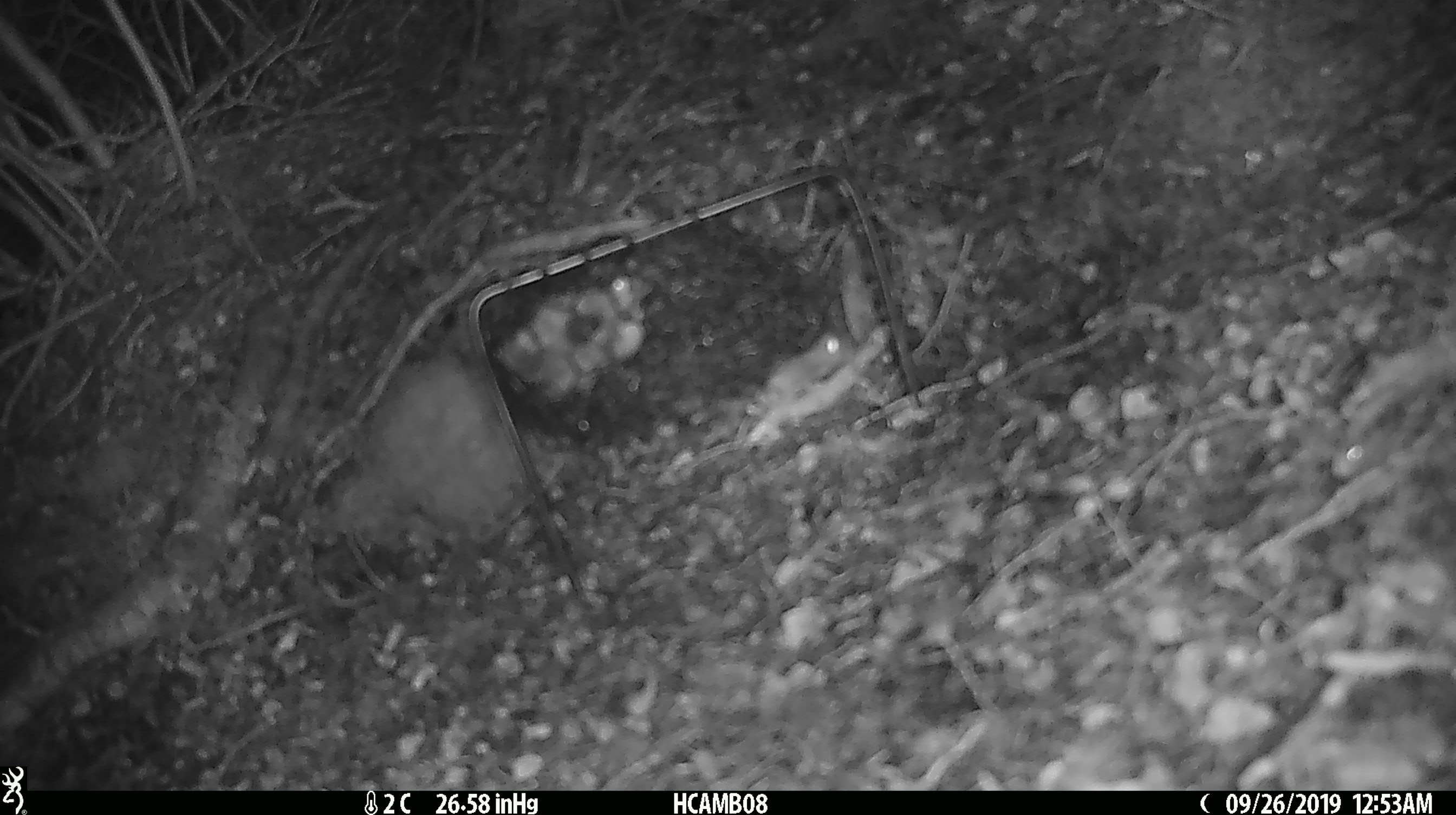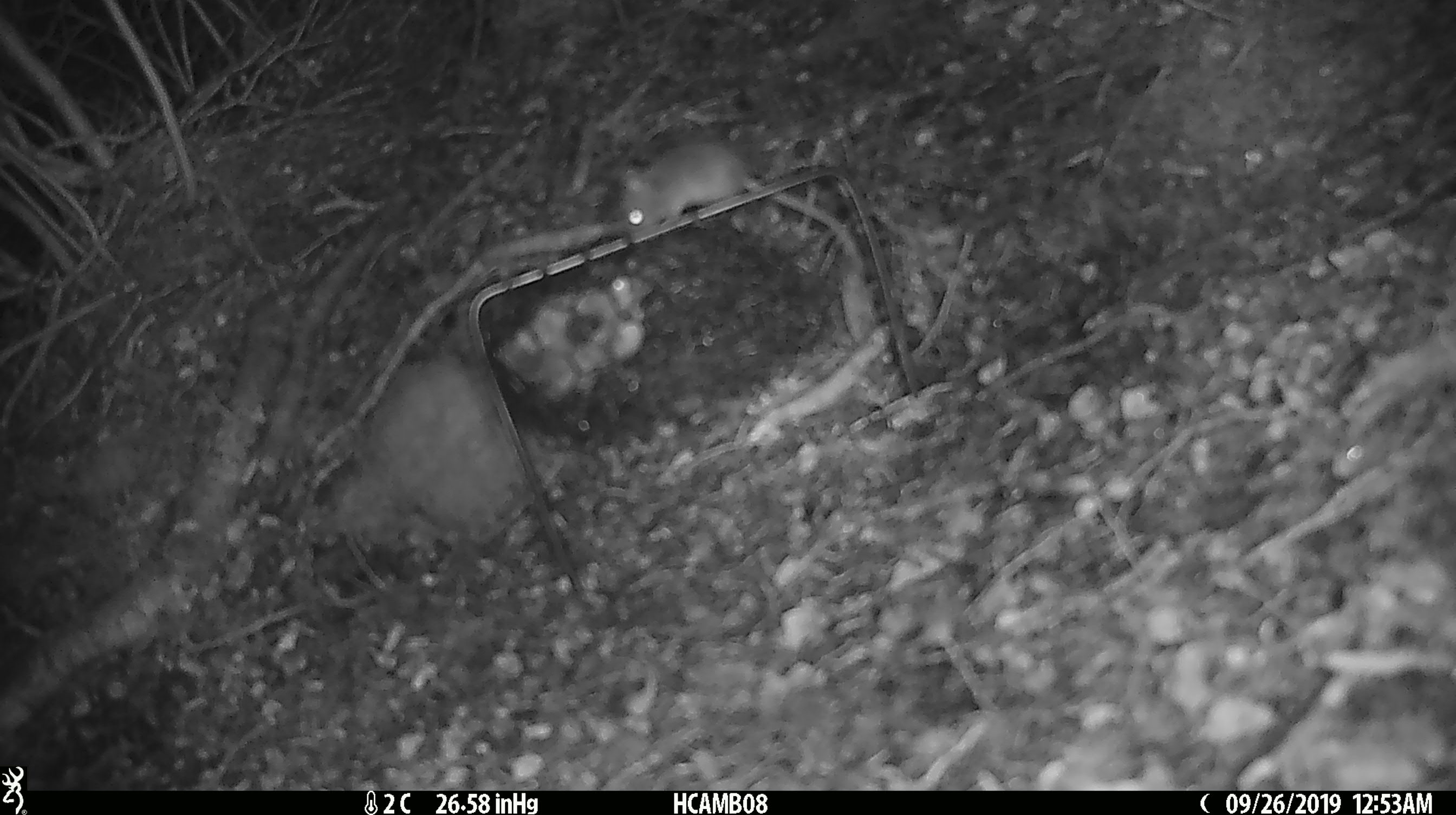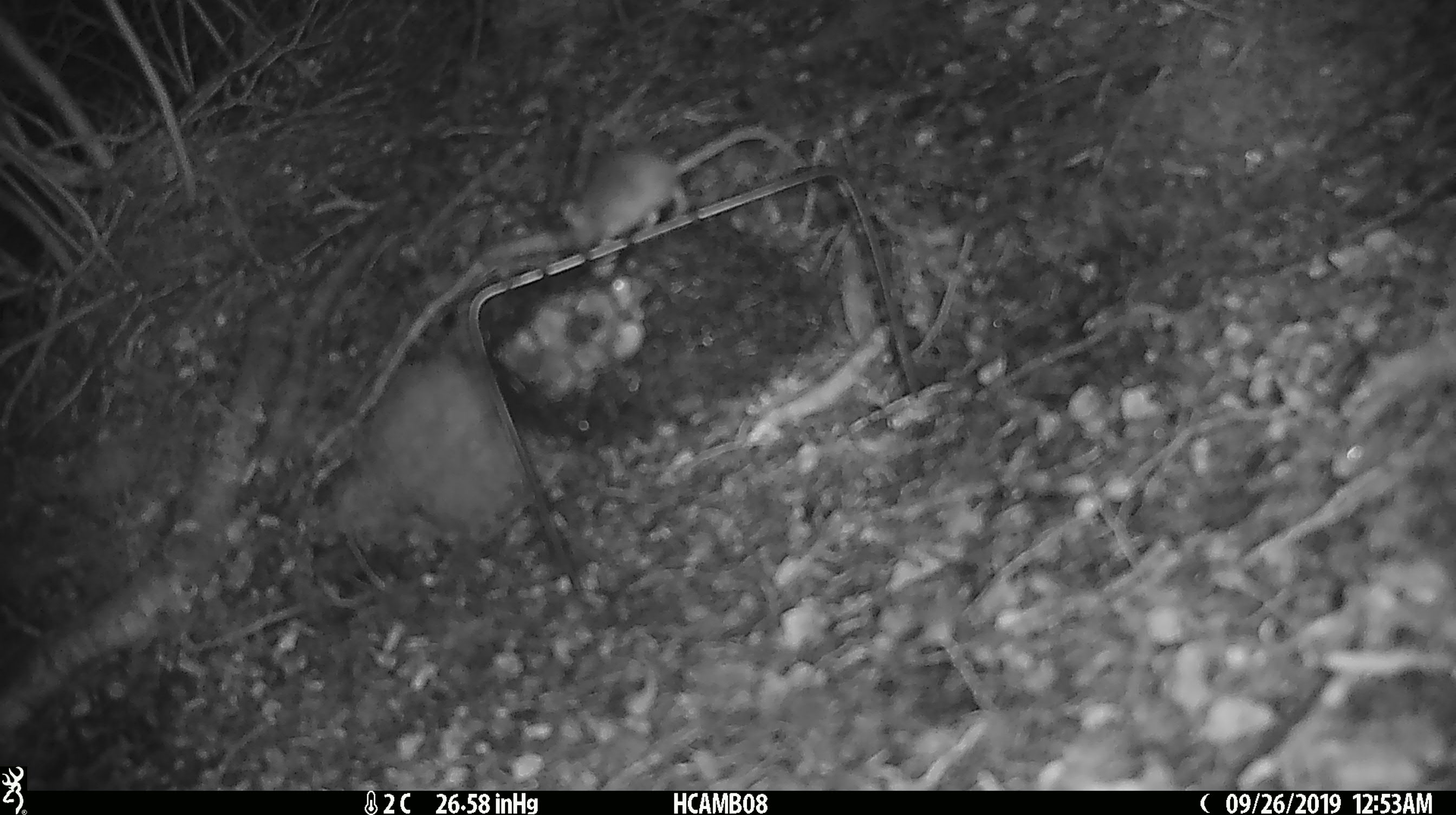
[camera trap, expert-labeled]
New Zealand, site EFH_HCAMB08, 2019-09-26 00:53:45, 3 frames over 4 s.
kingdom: Animalia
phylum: Chordata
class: Mammalia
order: Rodentia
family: Muridae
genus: Mus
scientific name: Mus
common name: mouse